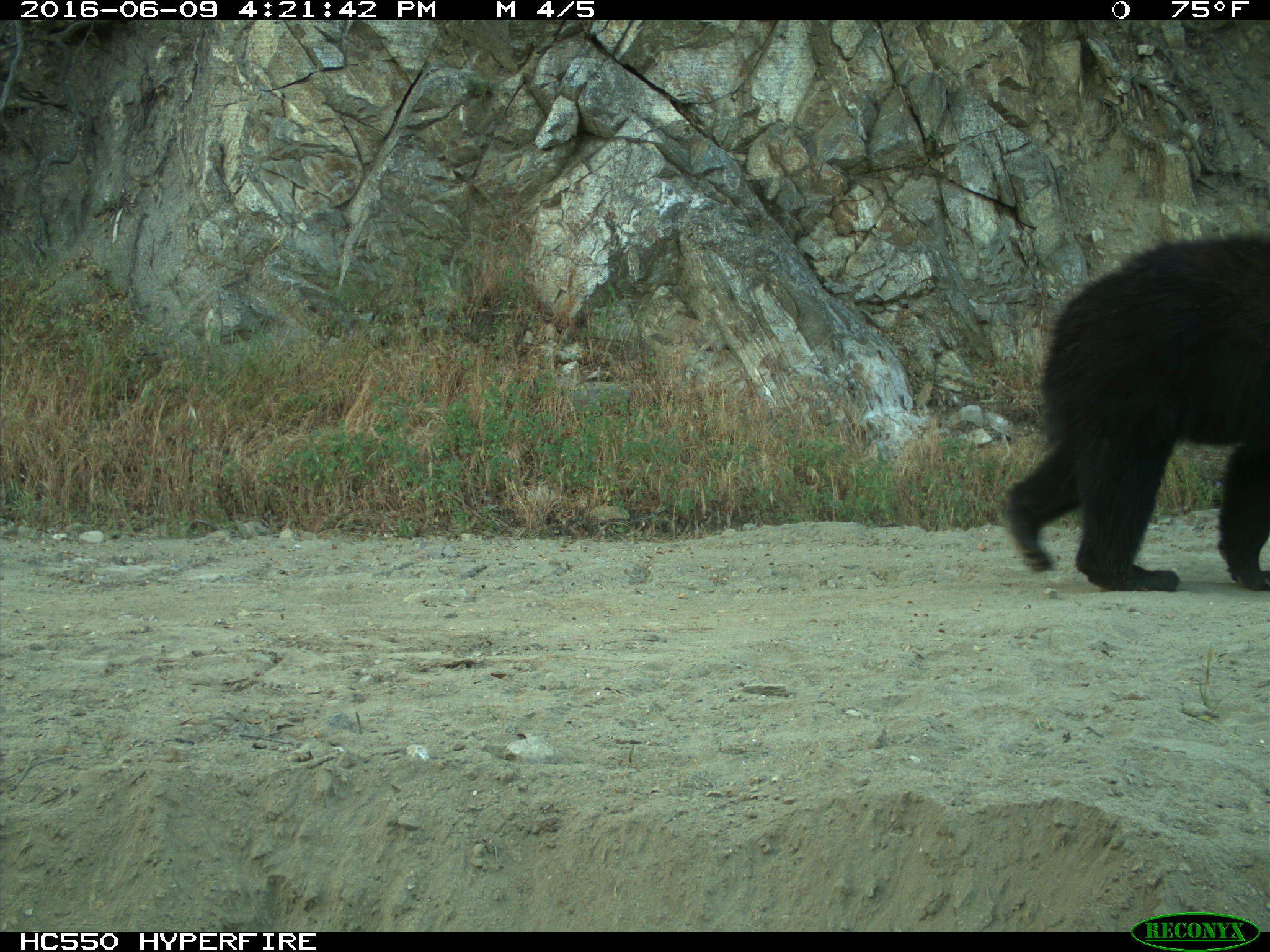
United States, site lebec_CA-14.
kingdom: Animalia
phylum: Chordata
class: Mammalia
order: Carnivora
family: Ursidae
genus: Ursus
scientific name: Ursus americanus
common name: american black bear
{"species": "Ursus americanus (american black bear)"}